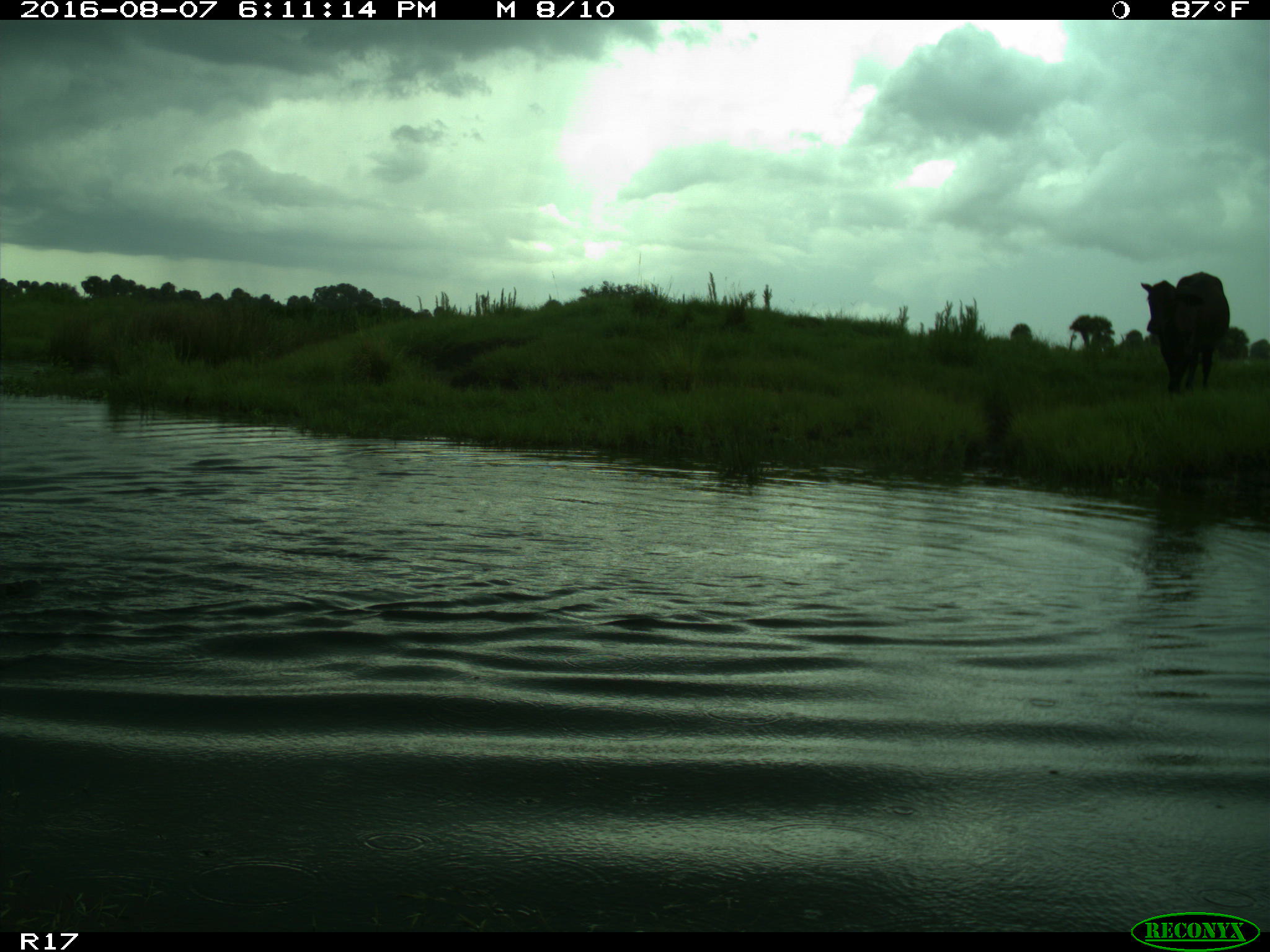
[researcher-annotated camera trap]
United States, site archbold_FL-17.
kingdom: Animalia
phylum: Chordata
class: Mammalia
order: Artiodactyla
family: Bovidae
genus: Bos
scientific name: Bos taurus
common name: domestic cow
Bos taurus (domestic cow).